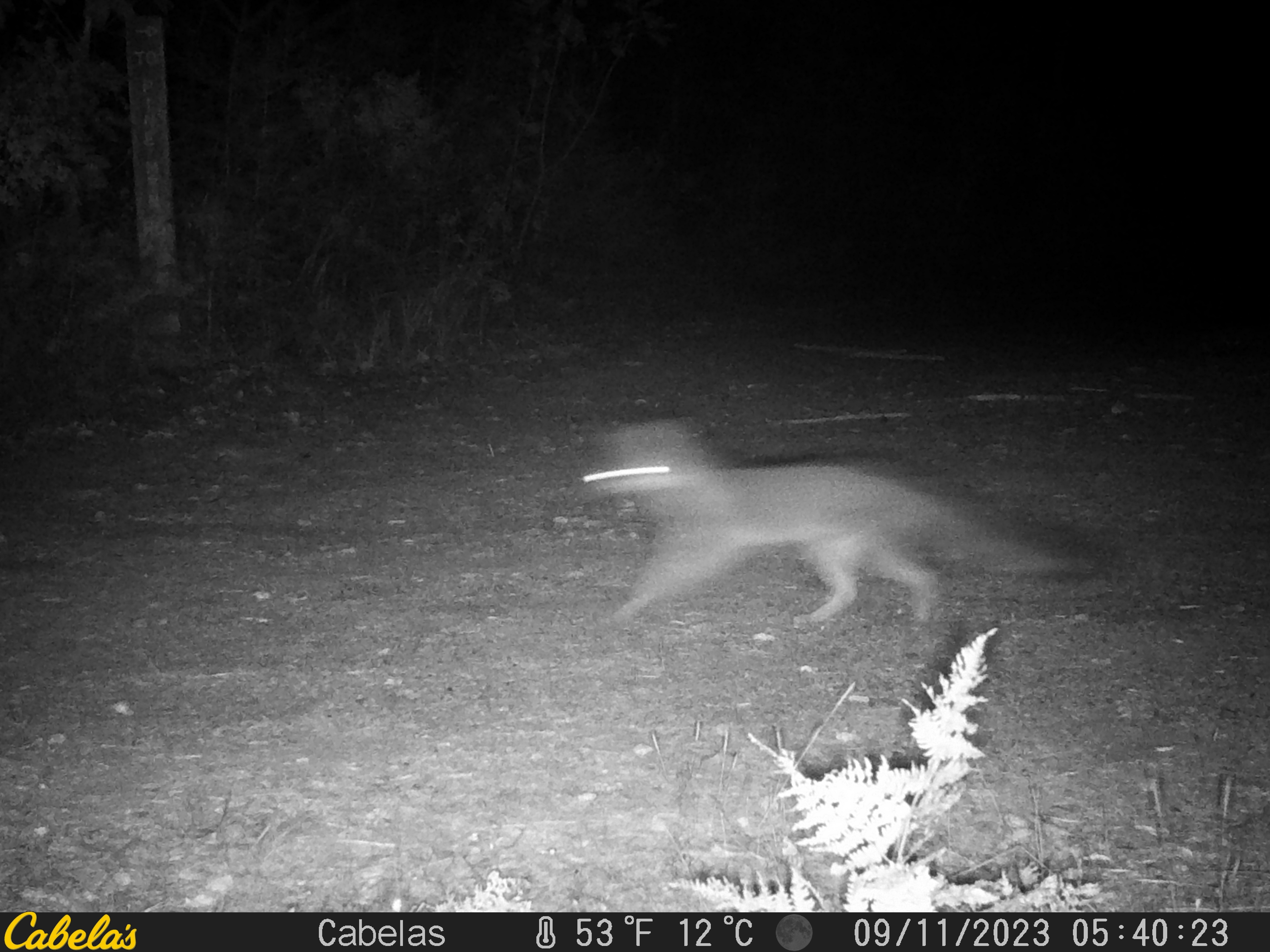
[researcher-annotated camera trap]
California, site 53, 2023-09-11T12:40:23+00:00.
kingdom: Animalia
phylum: Chordata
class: Mammalia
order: Carnivora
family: Canidae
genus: Urocyon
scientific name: Urocyon cinereoargenteus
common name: gray fox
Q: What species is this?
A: Gray fox (Urocyon cinereoargenteus).